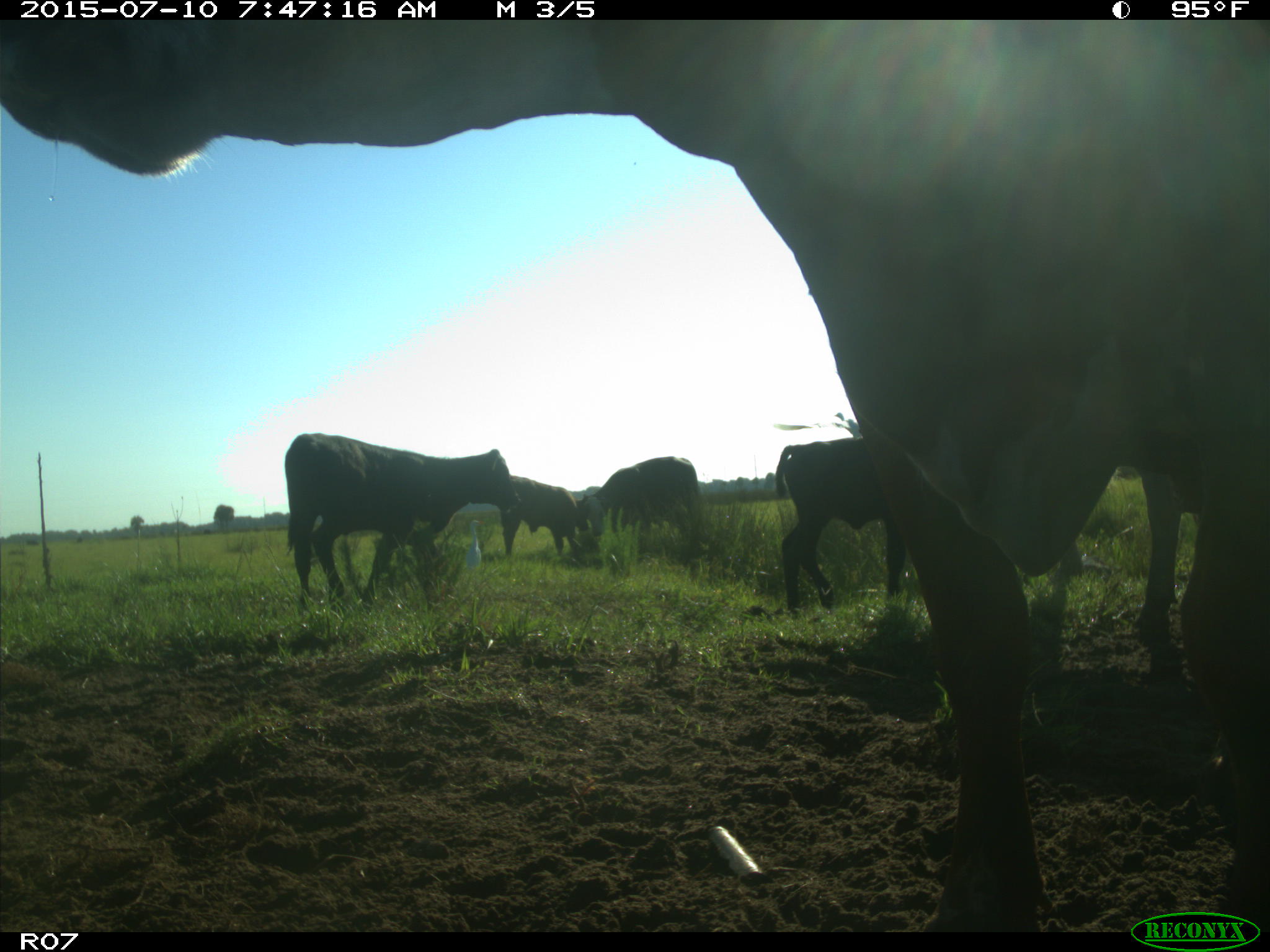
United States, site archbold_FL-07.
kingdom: Animalia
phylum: Chordata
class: Mammalia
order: Artiodactyla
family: Bovidae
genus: Bos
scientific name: Bos taurus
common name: domestic cow